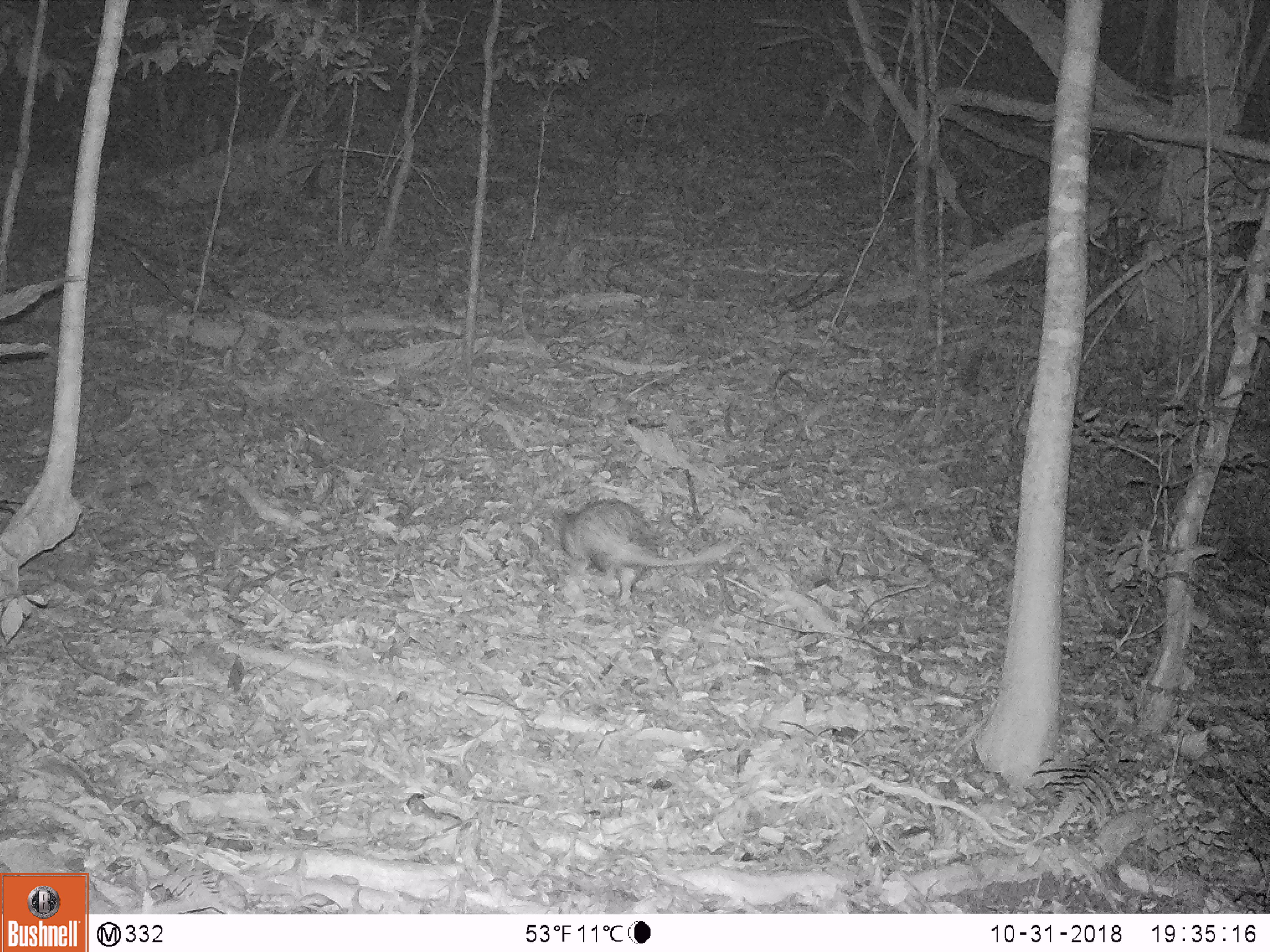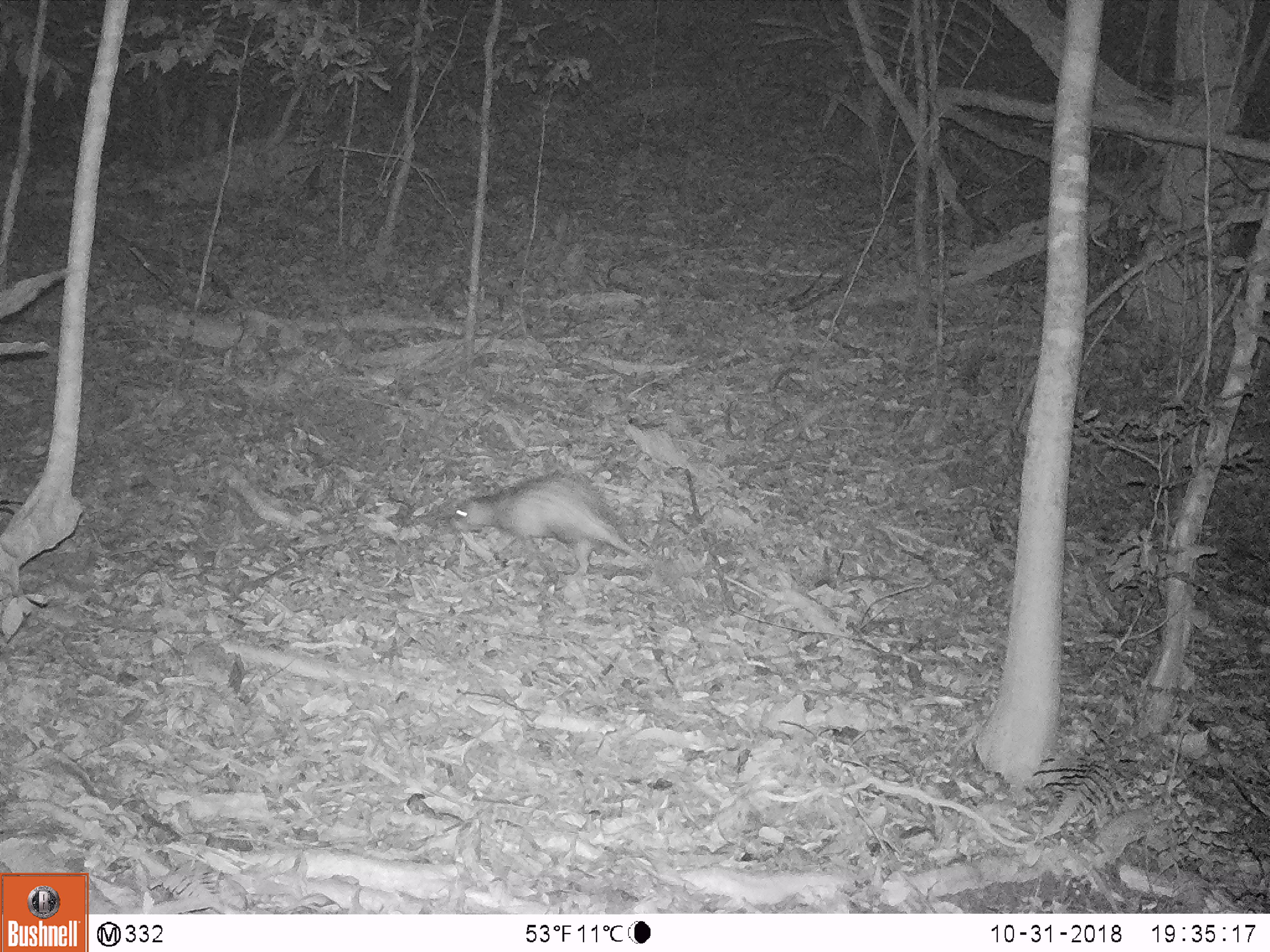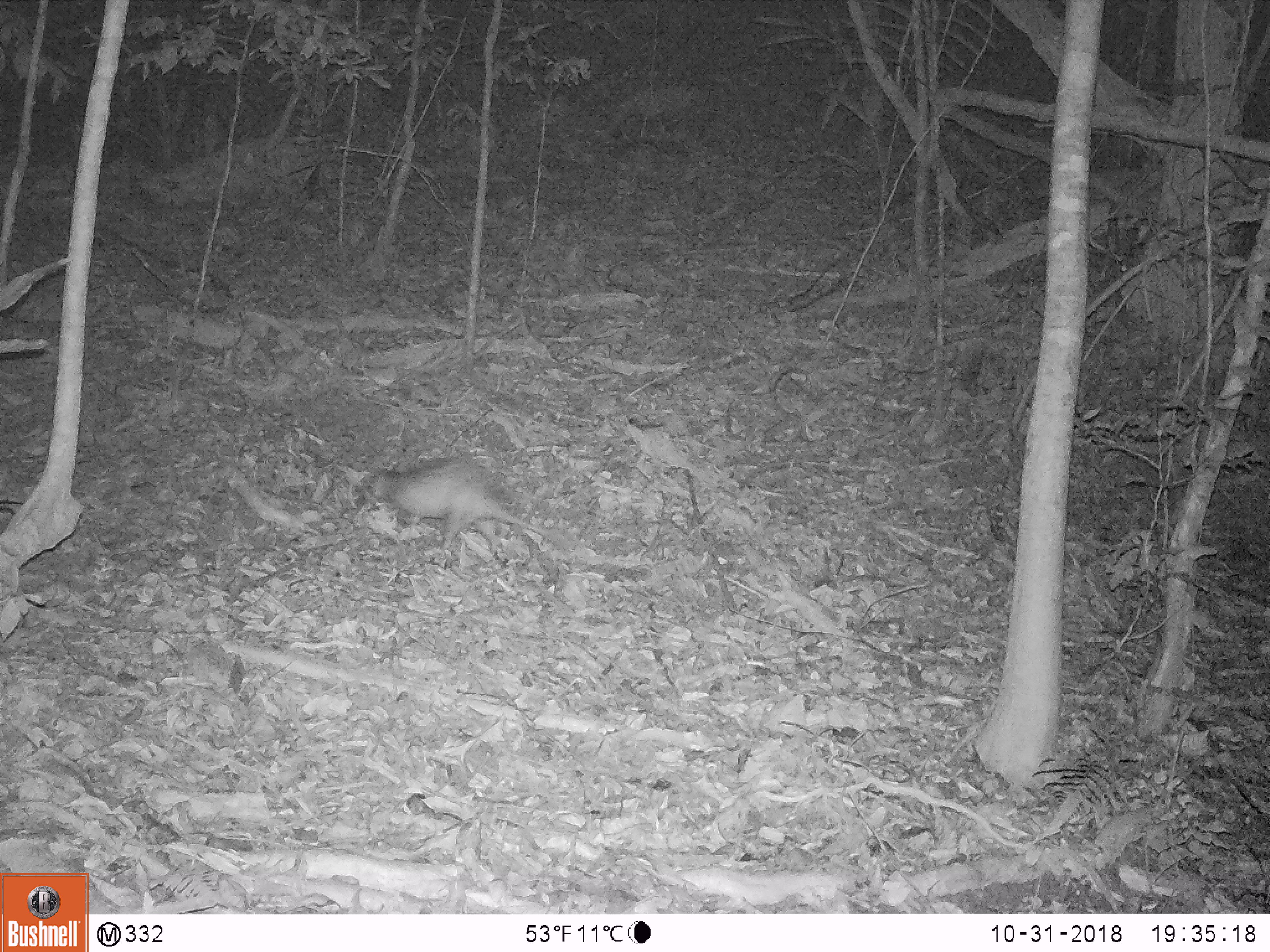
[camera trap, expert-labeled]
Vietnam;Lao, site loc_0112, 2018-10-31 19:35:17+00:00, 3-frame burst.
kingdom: Animalia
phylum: Chordata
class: Mammalia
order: Rodentia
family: Hystricidae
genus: Atherurus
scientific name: Atherurus macrourus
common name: asiatic brush-tailed porcupine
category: asiatic brush tailed porcupine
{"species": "asiatic brush tailed porcupine (asiatic brush-tailed porcupine) (Atherurus macrourus)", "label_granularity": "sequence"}